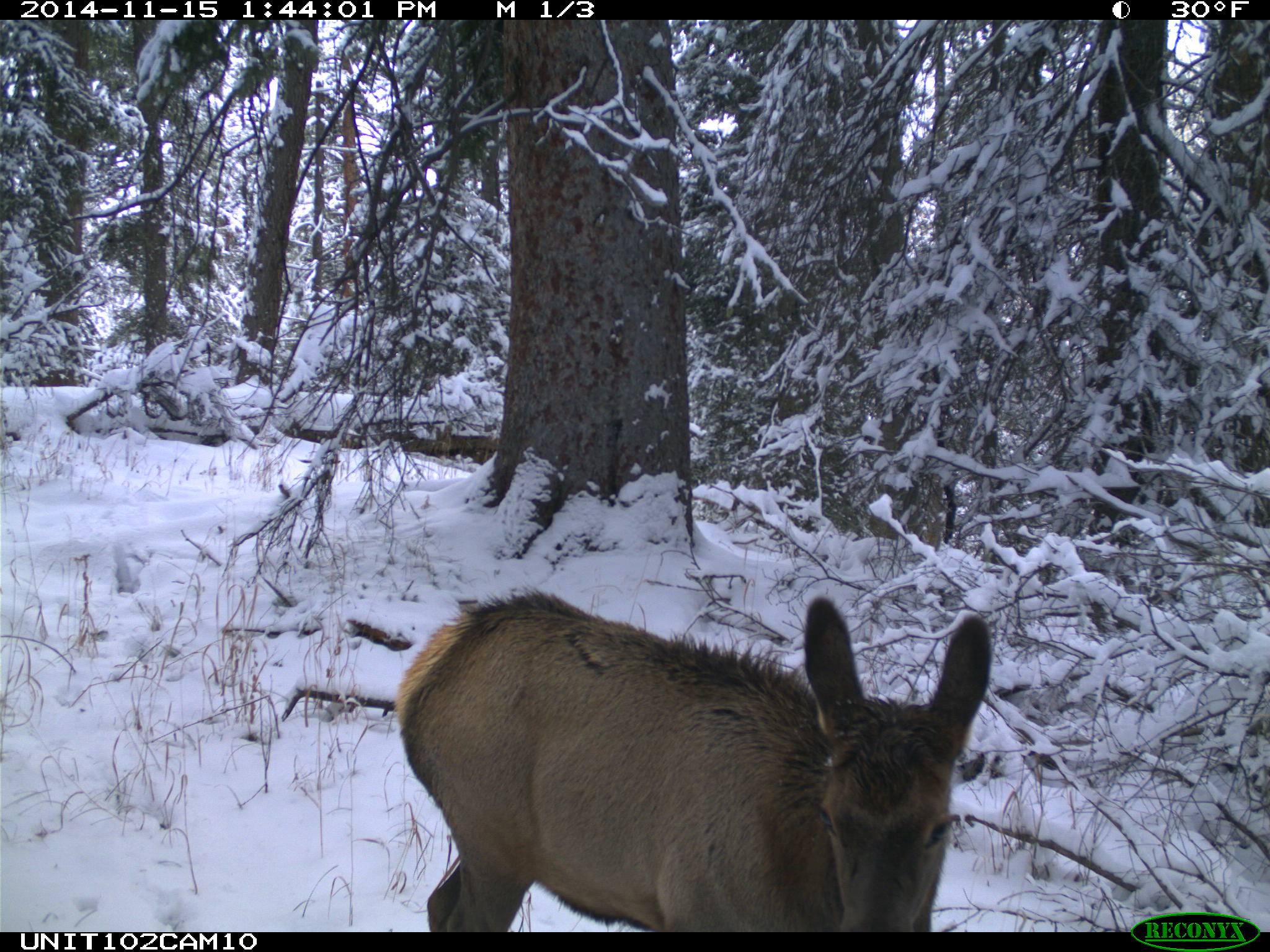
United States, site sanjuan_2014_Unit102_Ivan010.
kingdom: Animalia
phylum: Chordata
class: Mammalia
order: Artiodactyla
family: Cervidae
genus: Cervus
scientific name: Cervus elaphus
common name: red deer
Cervus elaphus (red deer).